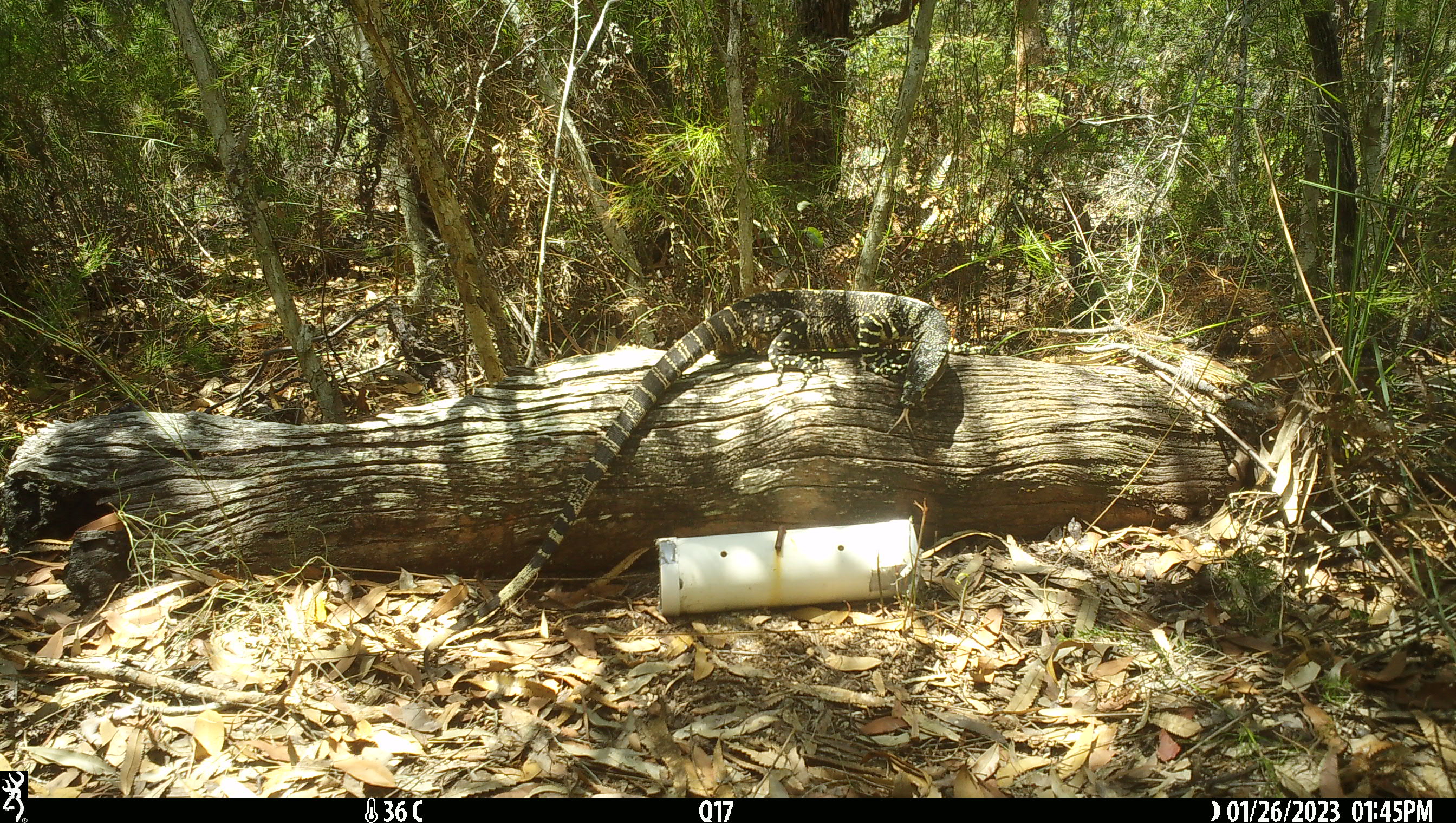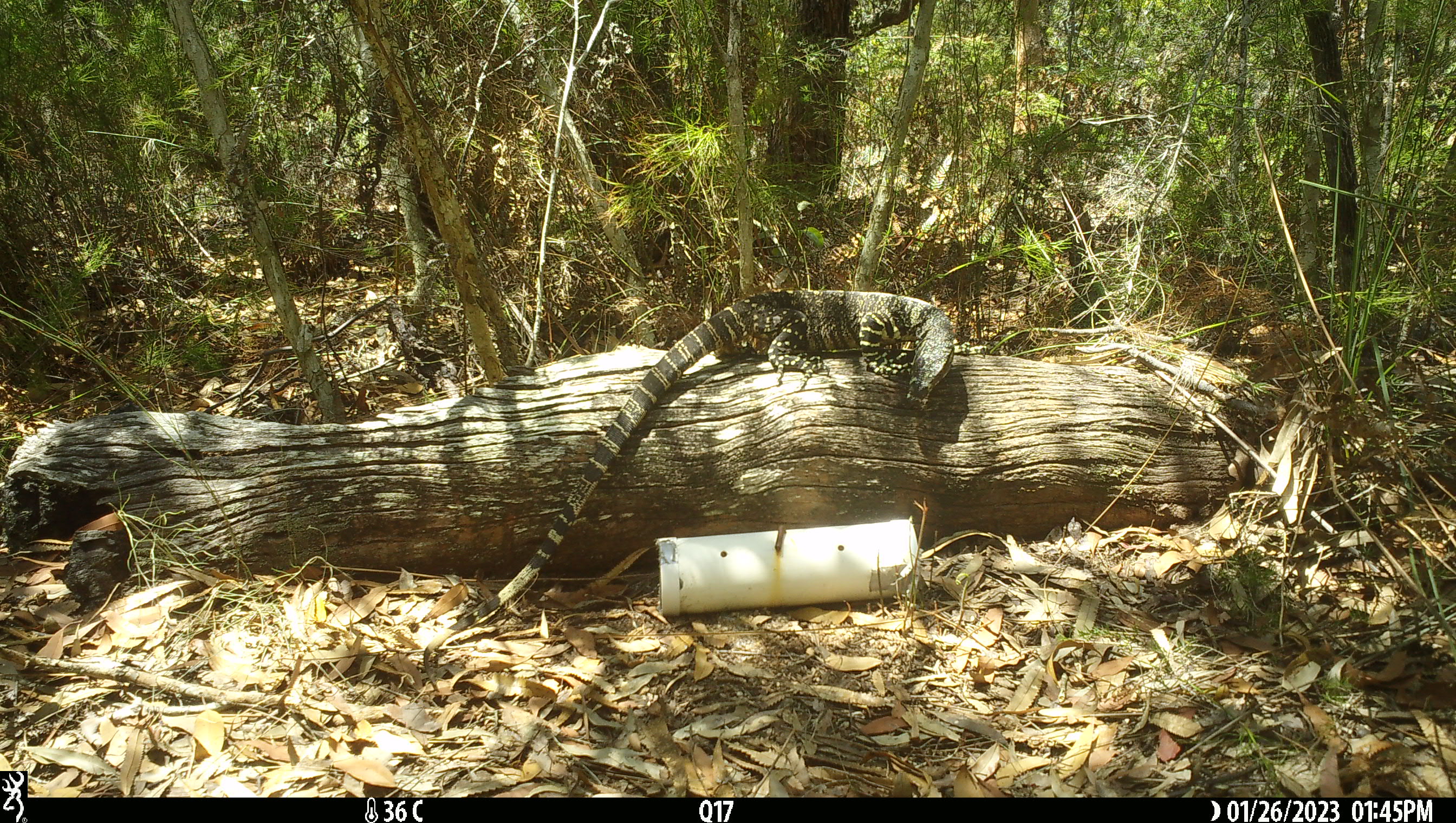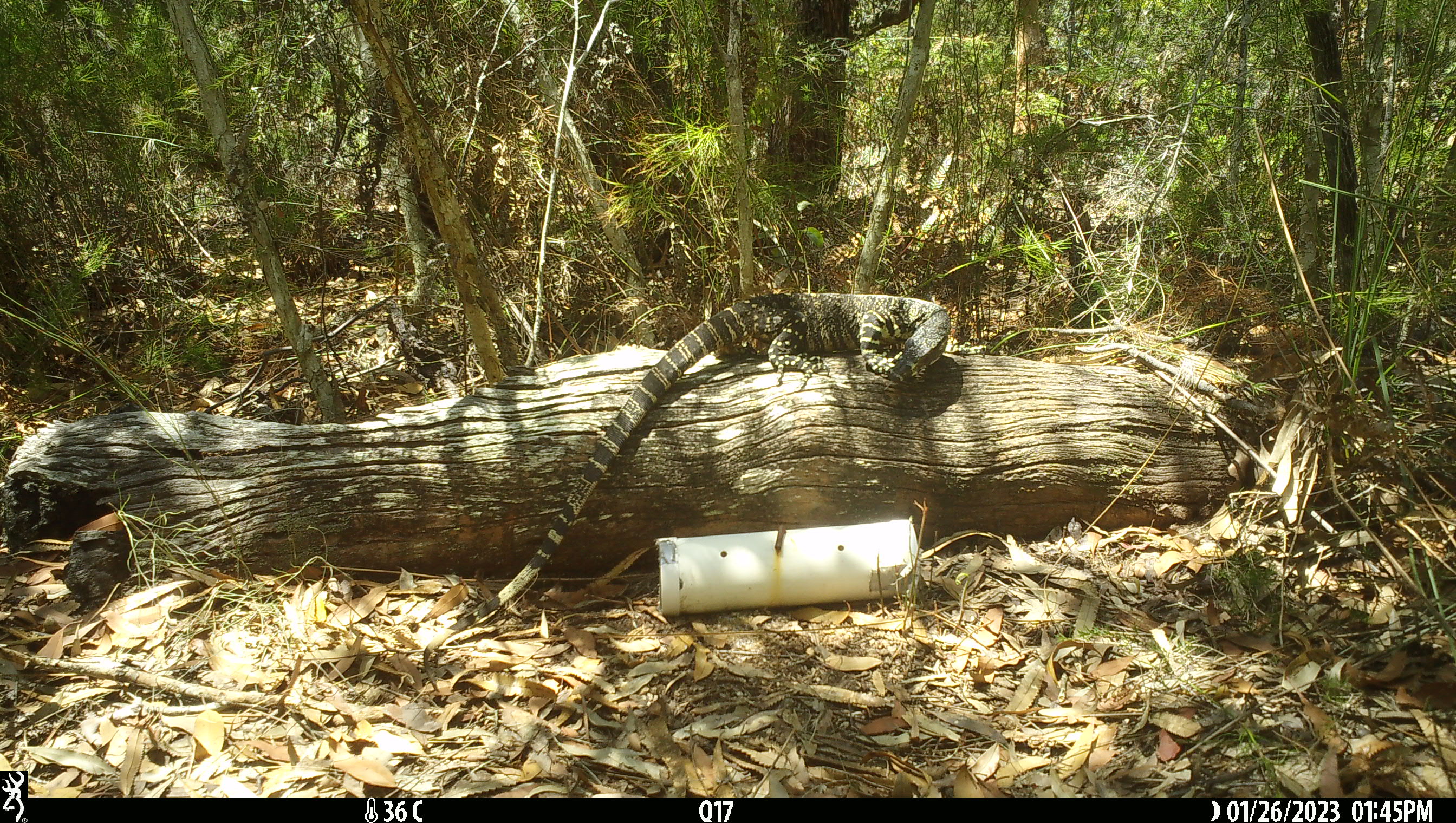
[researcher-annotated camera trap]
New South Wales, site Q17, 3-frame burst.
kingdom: Animalia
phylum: Chordata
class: Reptilia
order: Squamata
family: Varanidae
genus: Varanus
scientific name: Varanus varius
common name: lace monitor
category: goanna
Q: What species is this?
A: Goanna (lace monitor) (Varanus varius).